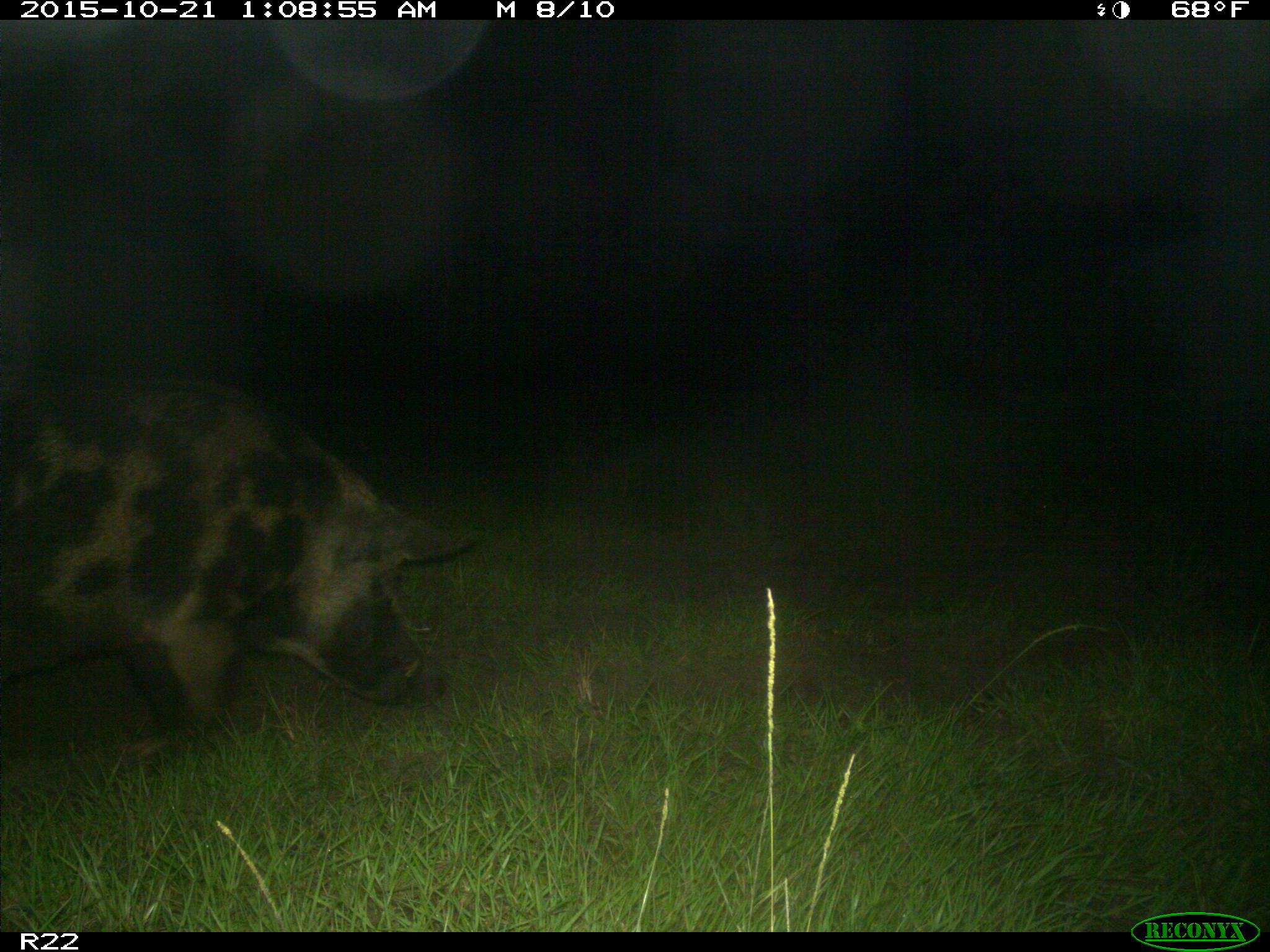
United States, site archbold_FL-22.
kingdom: Animalia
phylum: Chordata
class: Mammalia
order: Artiodactyla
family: Suidae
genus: Sus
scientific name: Sus scrofa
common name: wild boar